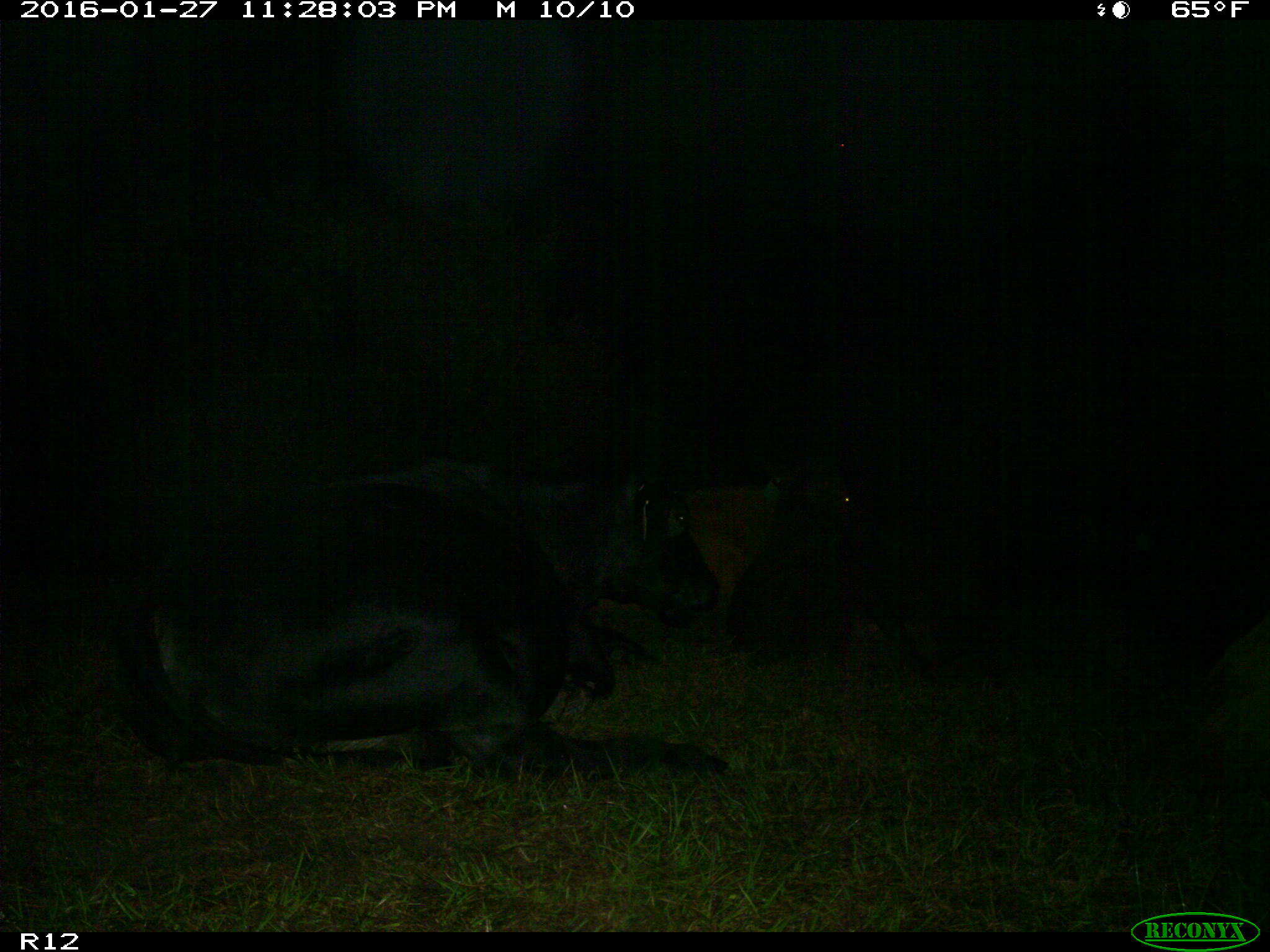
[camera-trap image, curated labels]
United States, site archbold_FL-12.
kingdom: Animalia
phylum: Chordata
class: Mammalia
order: Artiodactyla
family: Bovidae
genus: Bos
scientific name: Bos taurus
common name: domestic cow